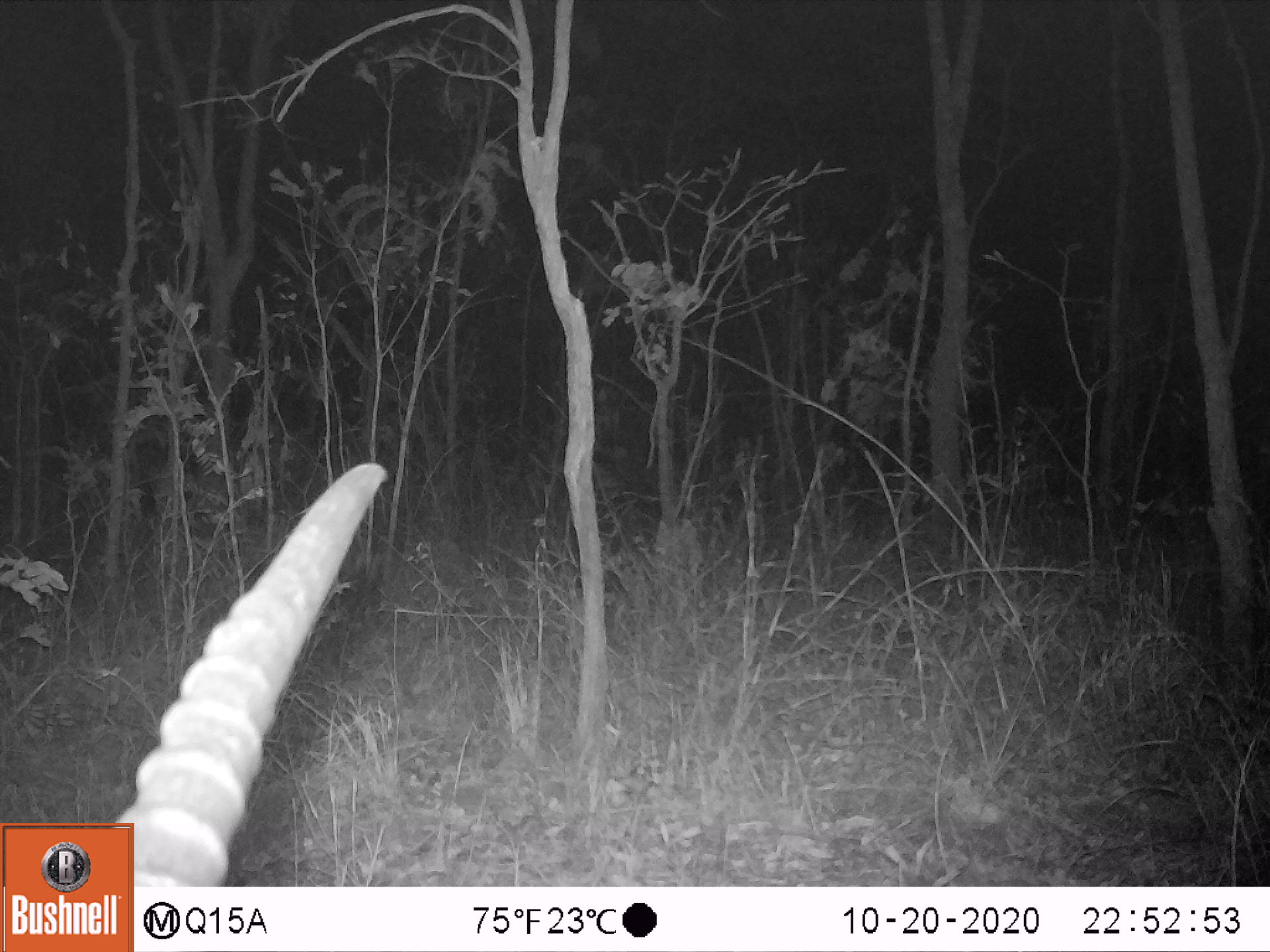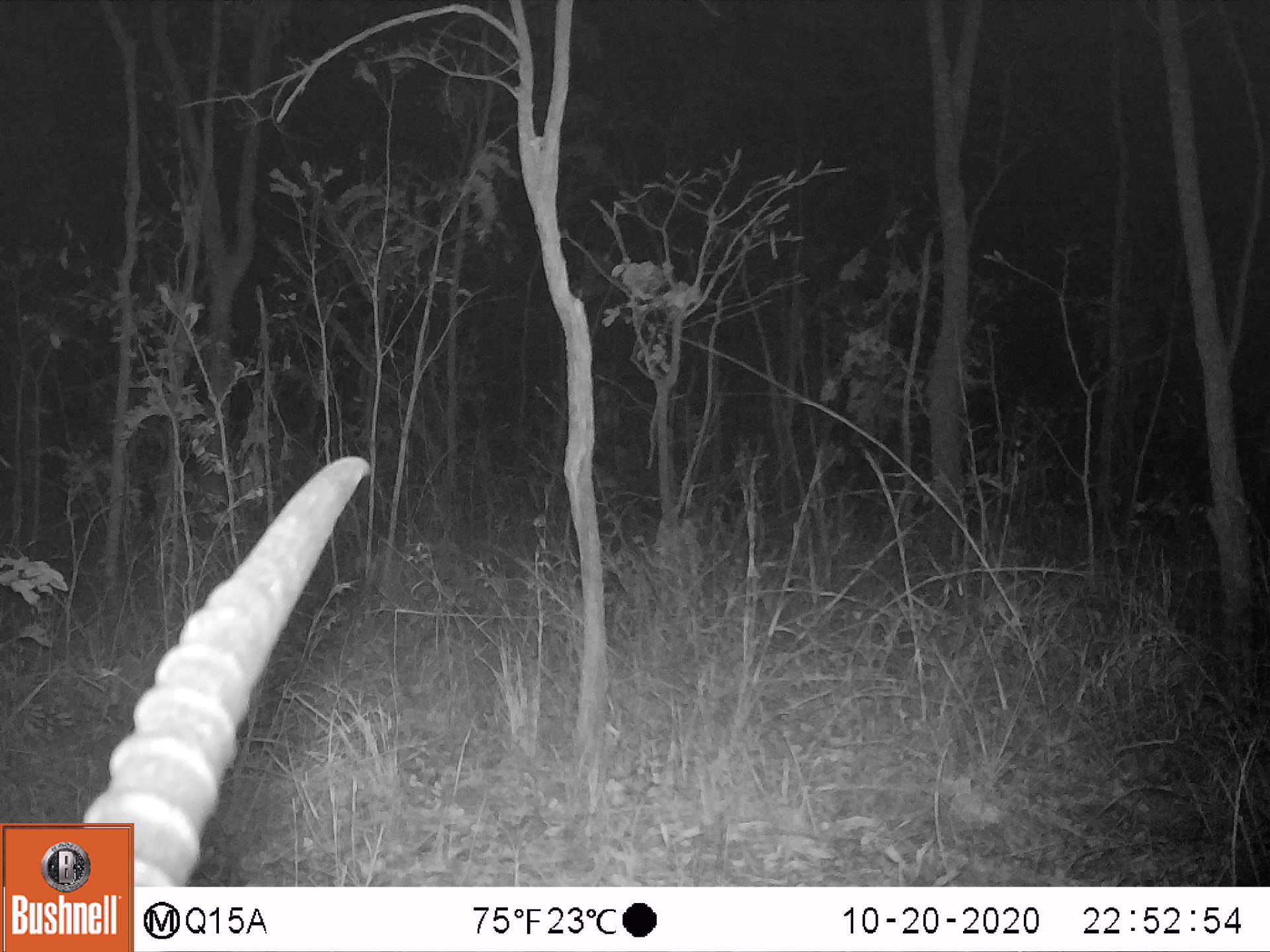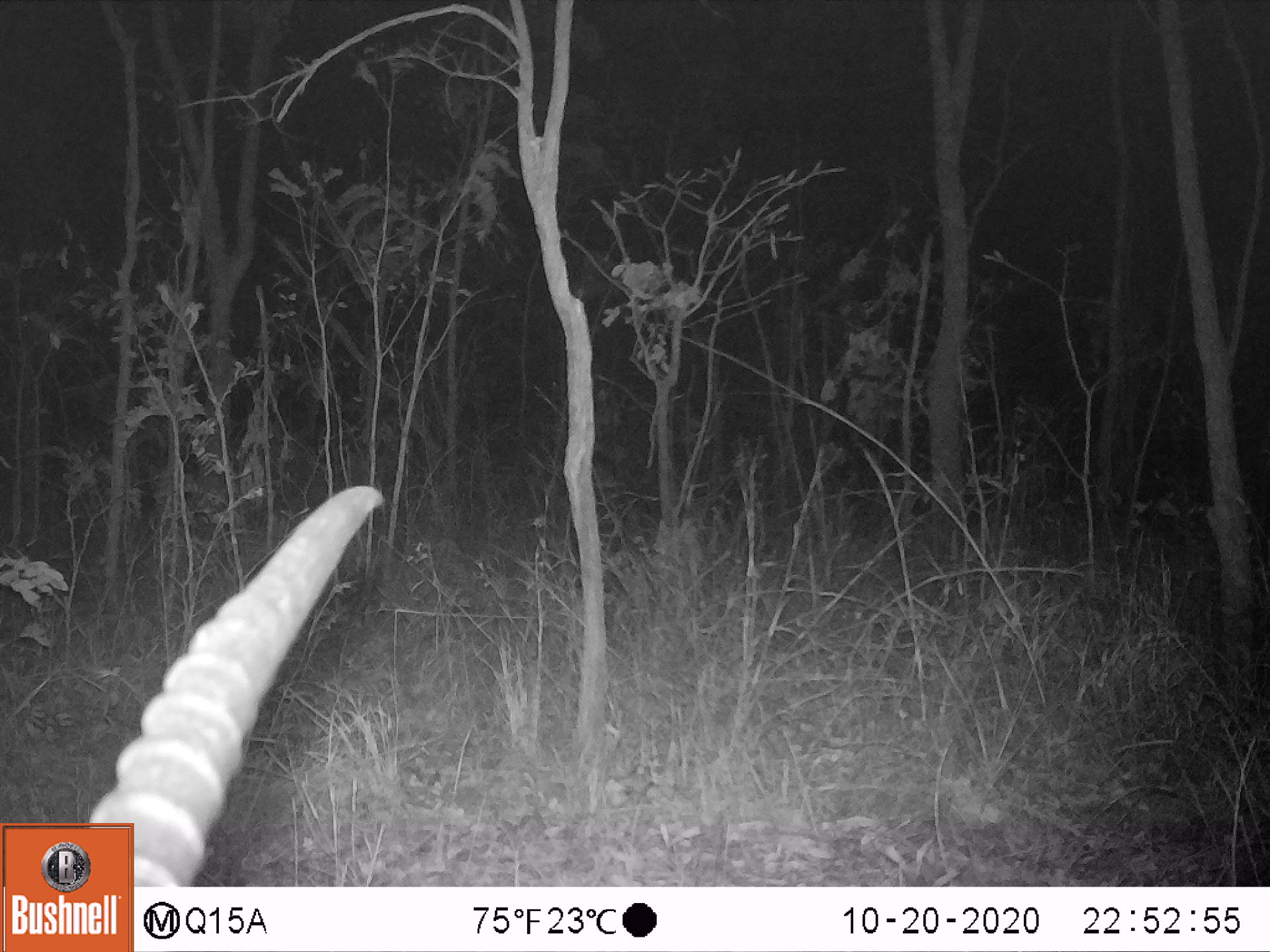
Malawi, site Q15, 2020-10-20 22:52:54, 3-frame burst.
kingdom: Animalia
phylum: Chordata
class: Mammalia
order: Artiodactyla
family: Bovidae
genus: Hippotragus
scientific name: Hippotragus niger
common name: sable antelope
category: sable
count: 1